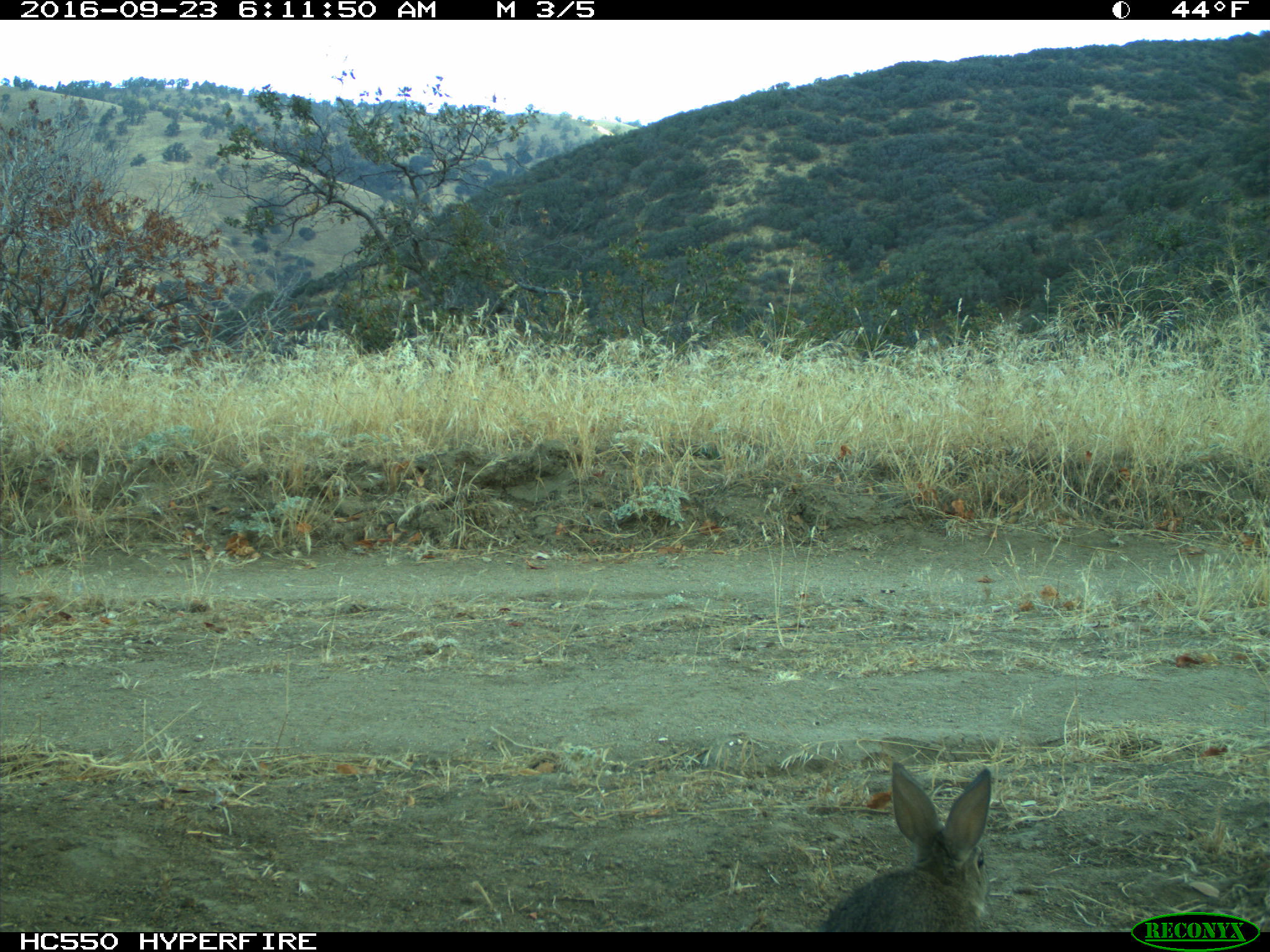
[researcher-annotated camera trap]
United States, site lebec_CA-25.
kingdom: Animalia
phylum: Chordata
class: Mammalia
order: Lagomorpha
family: Leporidae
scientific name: Leporidae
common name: rabbits and hares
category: unidentified rabbit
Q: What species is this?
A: Unidentified rabbit (rabbits and hares) (Leporidae).